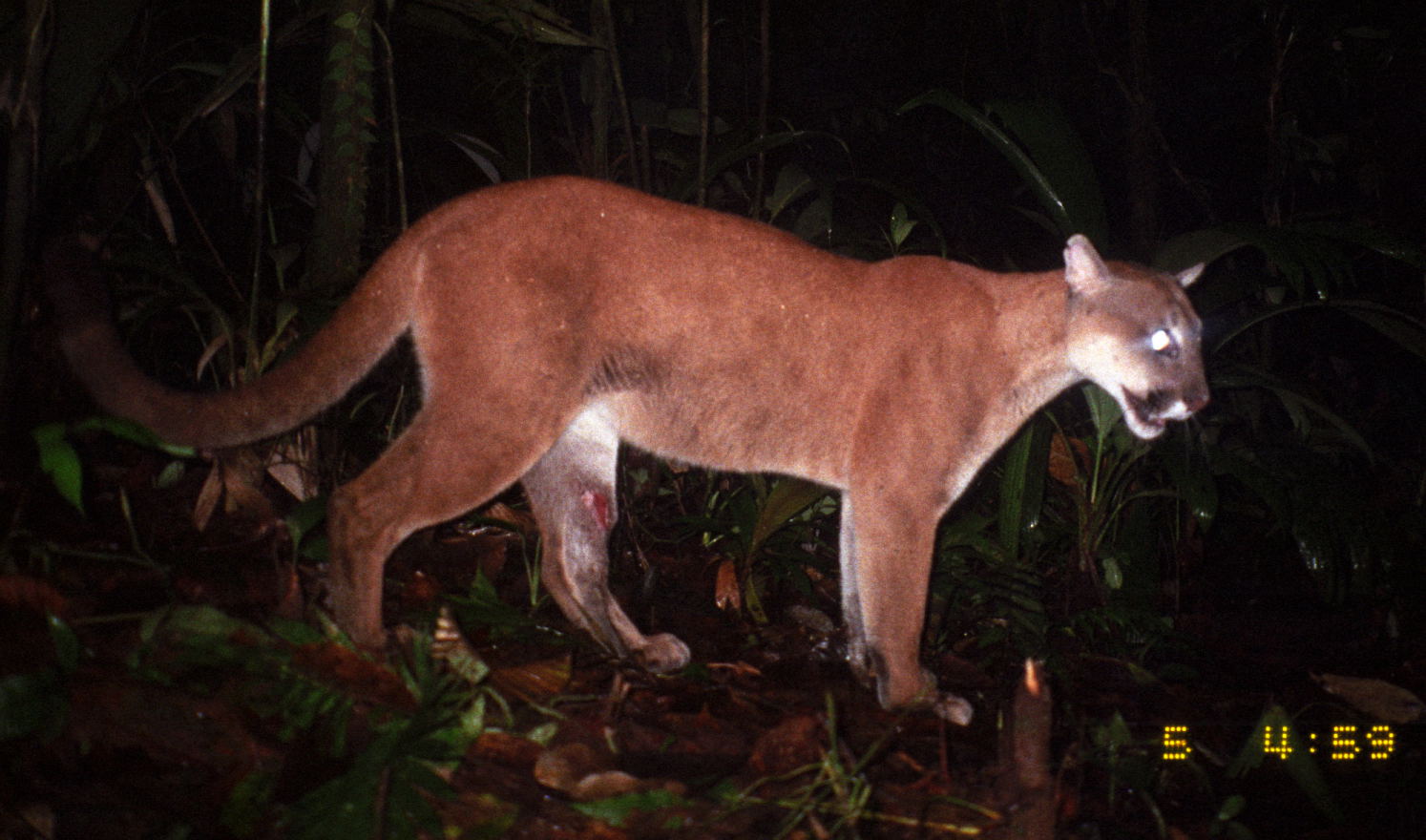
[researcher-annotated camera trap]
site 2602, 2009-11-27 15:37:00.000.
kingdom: Animalia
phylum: Chordata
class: Mammalia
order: Carnivora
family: Felidae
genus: Puma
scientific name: Puma concolor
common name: mountain lion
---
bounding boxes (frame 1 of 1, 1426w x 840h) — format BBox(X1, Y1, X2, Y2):
puma concolor: BBox(35, 173, 1213, 716)